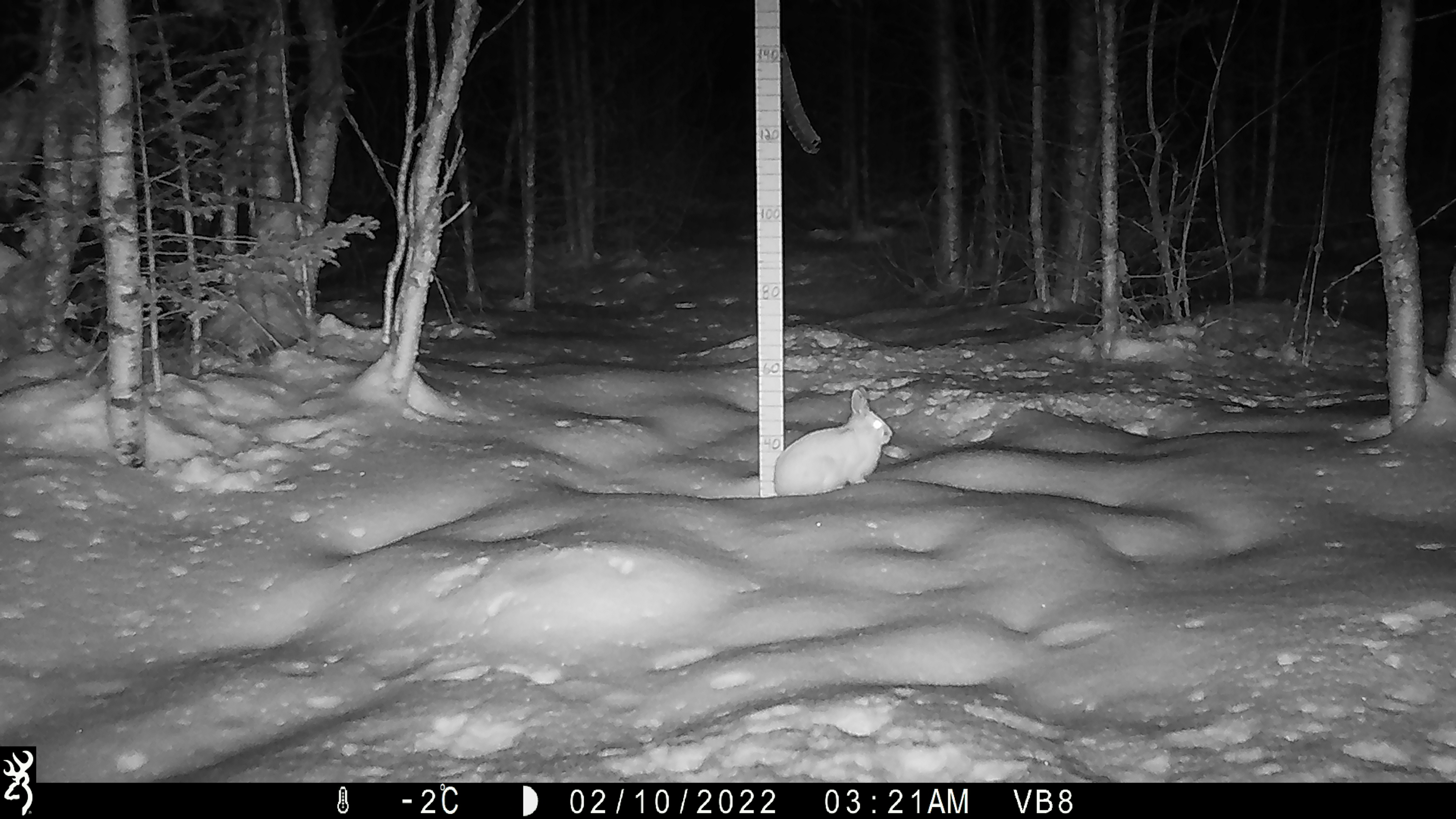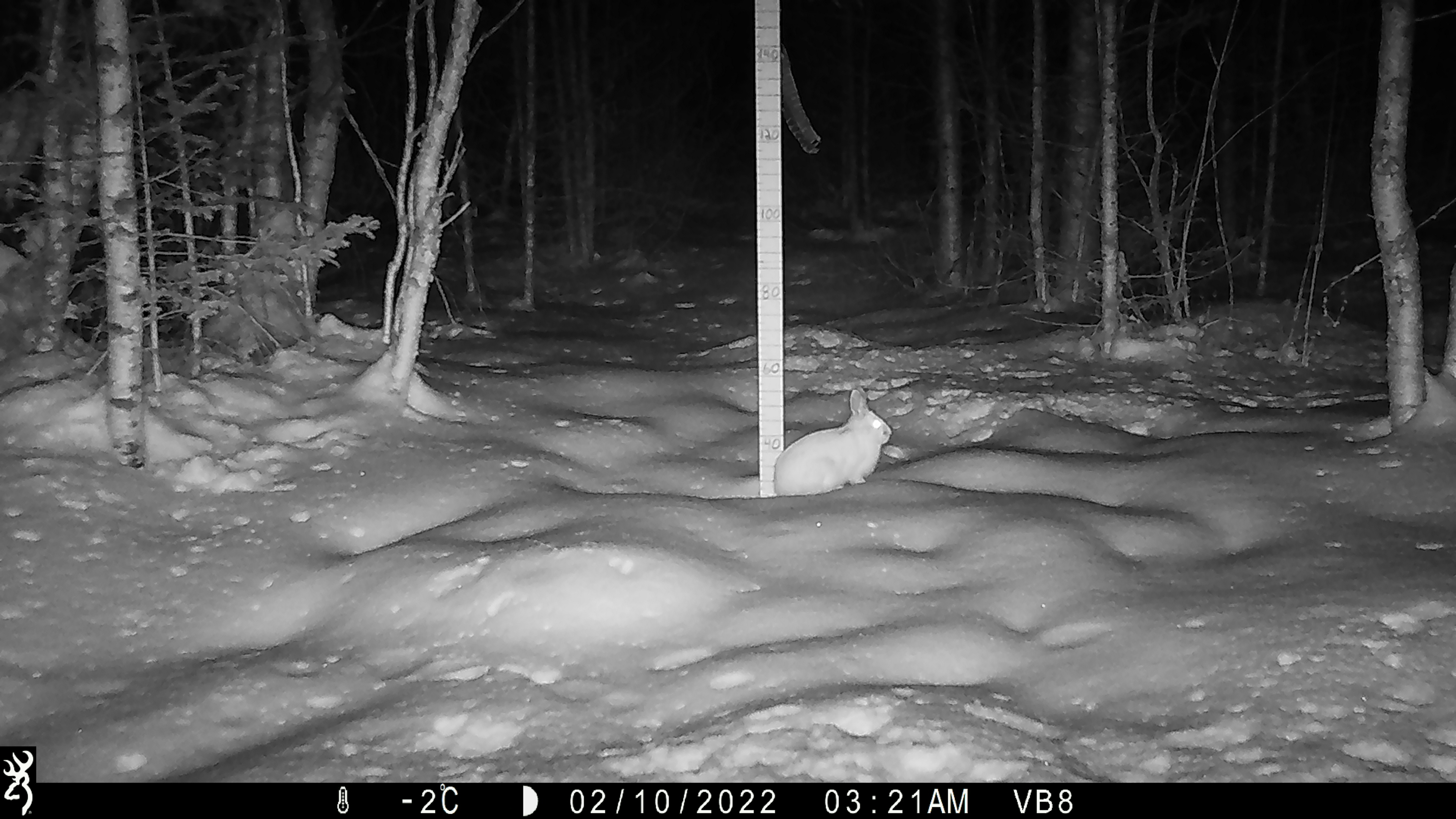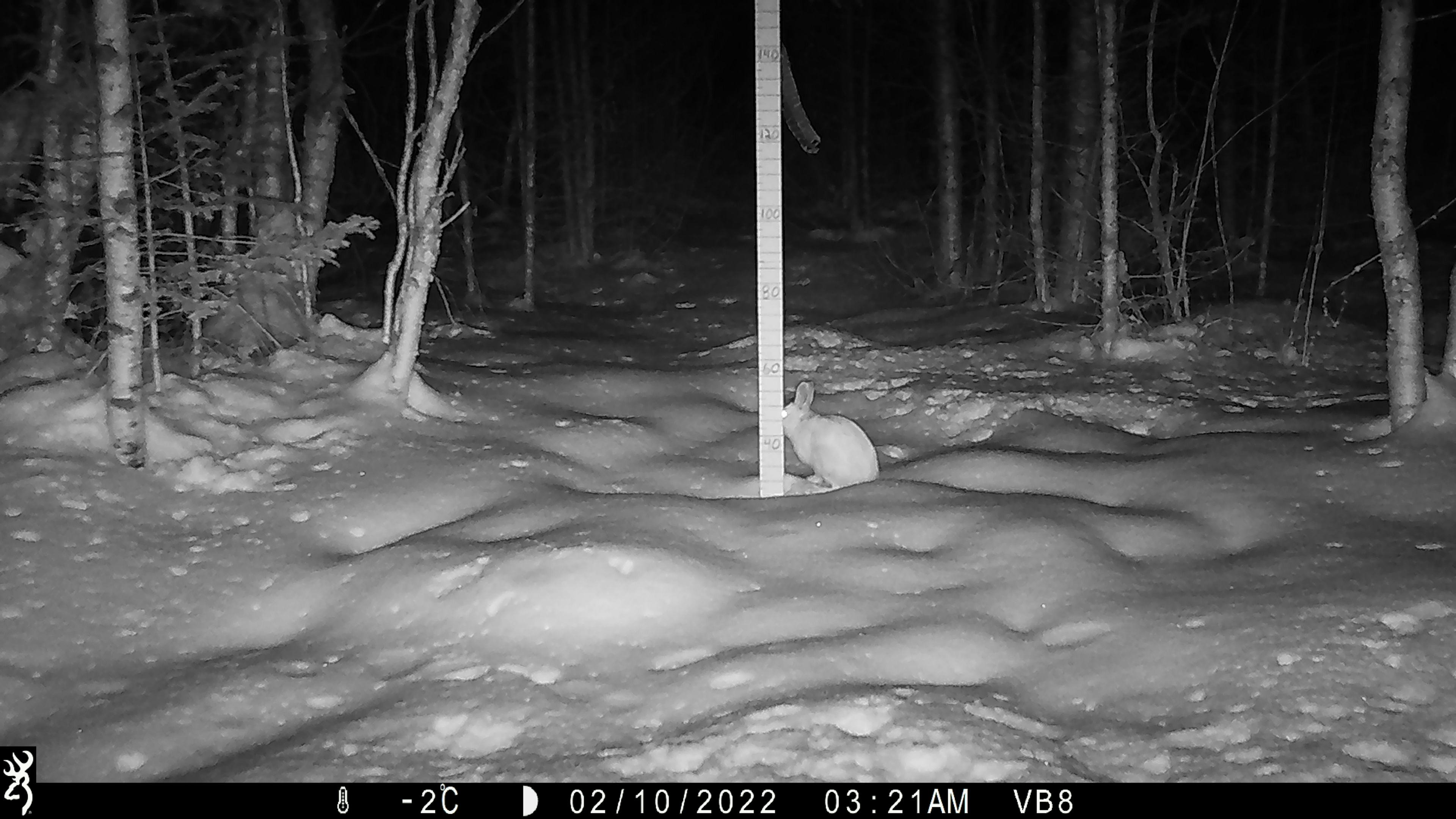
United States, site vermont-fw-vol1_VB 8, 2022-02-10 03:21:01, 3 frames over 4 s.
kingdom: Animalia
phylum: Chordata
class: Mammalia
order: Lagomorpha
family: Leporidae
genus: Lepus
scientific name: Lepus americanus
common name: snowshoe hare